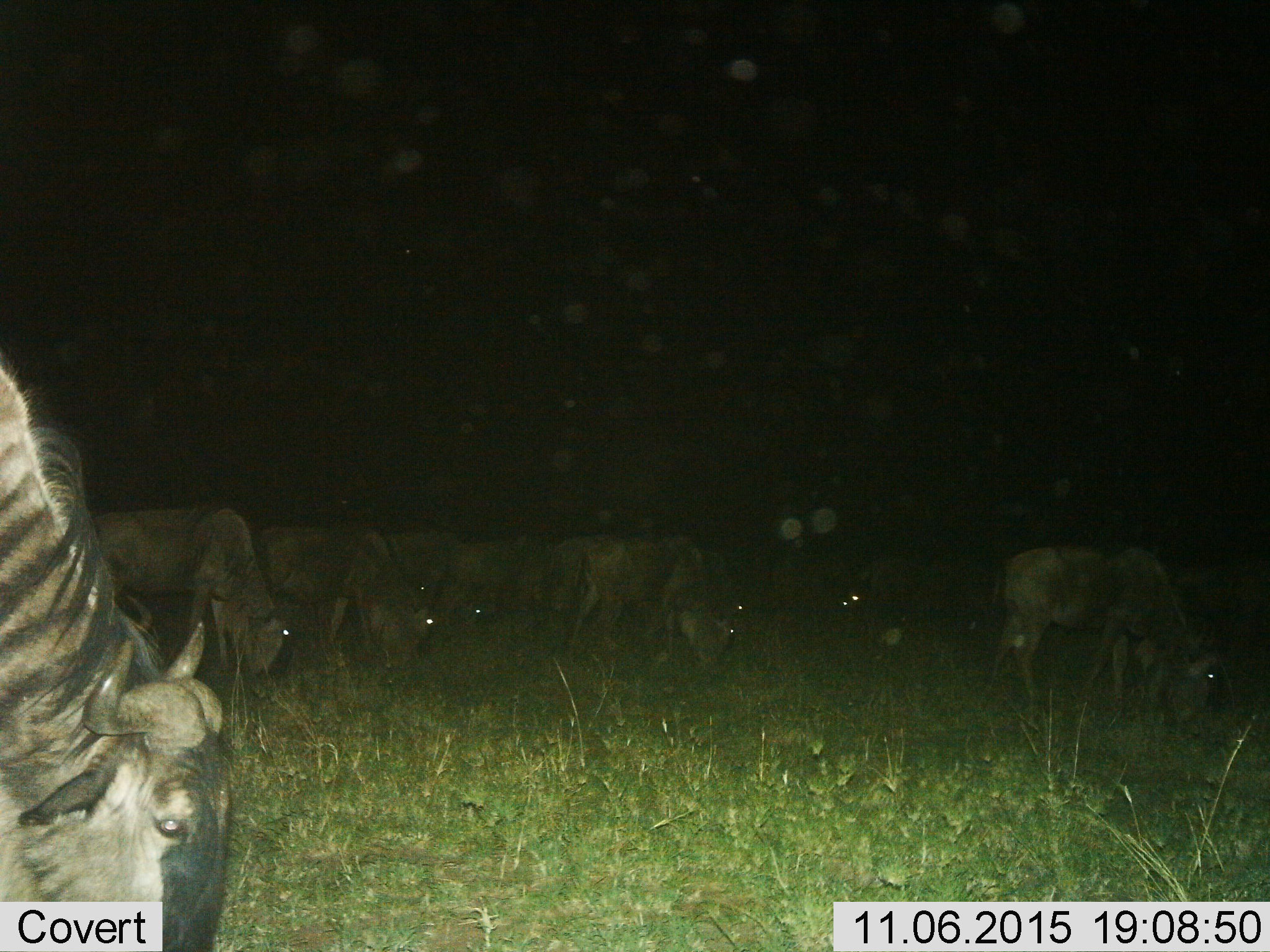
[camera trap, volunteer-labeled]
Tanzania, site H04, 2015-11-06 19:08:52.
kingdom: Animalia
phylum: Chordata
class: Mammalia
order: Artiodactyla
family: Bovidae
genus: Connochaetes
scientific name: Connochaetes taurinus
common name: blue wildebeest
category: wildebeest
Wildebeest (blue wildebeest) (Connochaetes taurinus), count 11-50. Behavior (volunteer vote fractions): standing 56%, resting 0%, moving 22%, interacting 0%. Young present (vote fraction): 11%. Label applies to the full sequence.